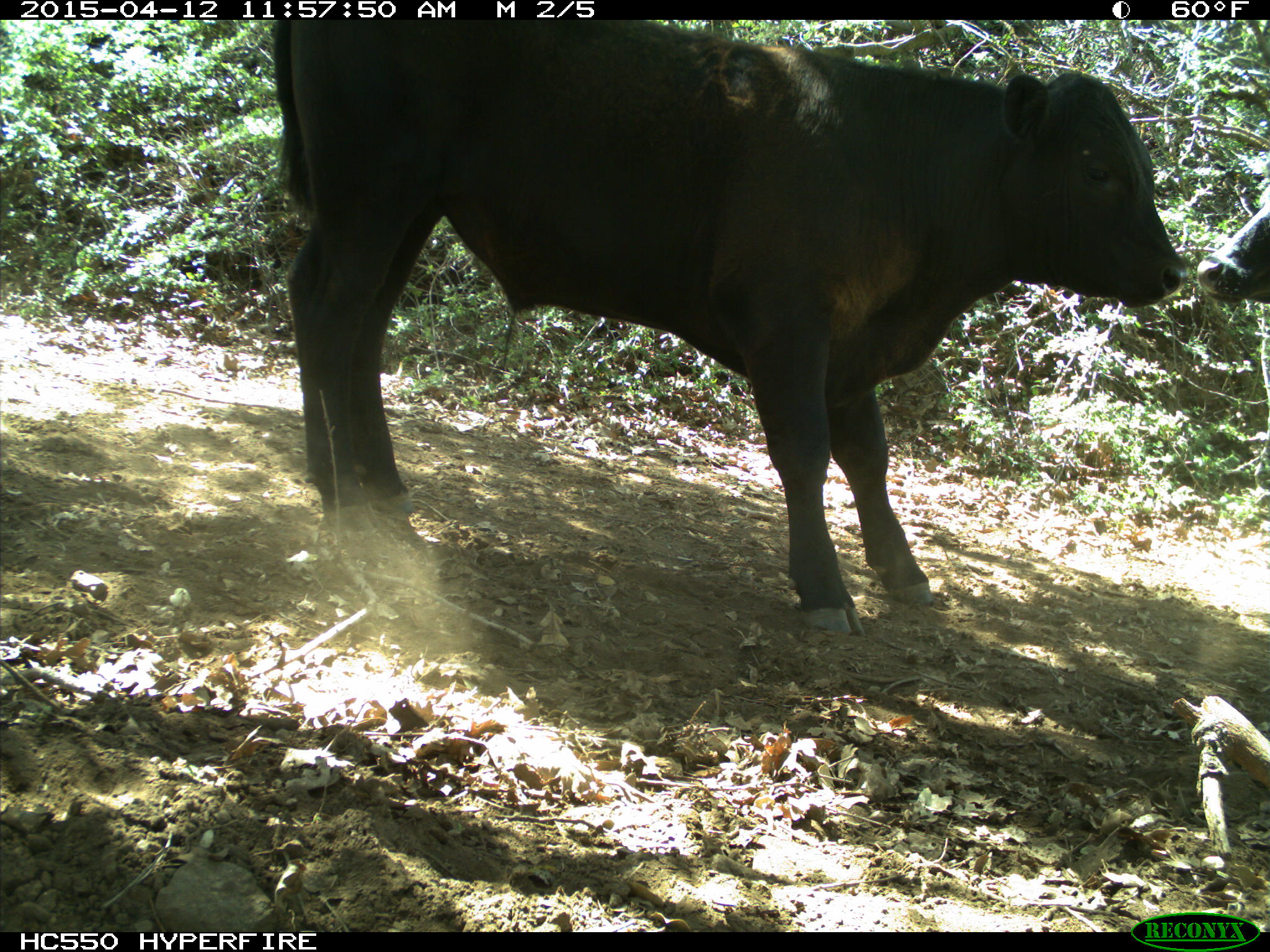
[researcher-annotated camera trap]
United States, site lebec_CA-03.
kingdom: Animalia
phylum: Chordata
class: Mammalia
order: Artiodactyla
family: Bovidae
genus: Bos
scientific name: Bos taurus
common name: domestic cow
Bos taurus (domestic cow).